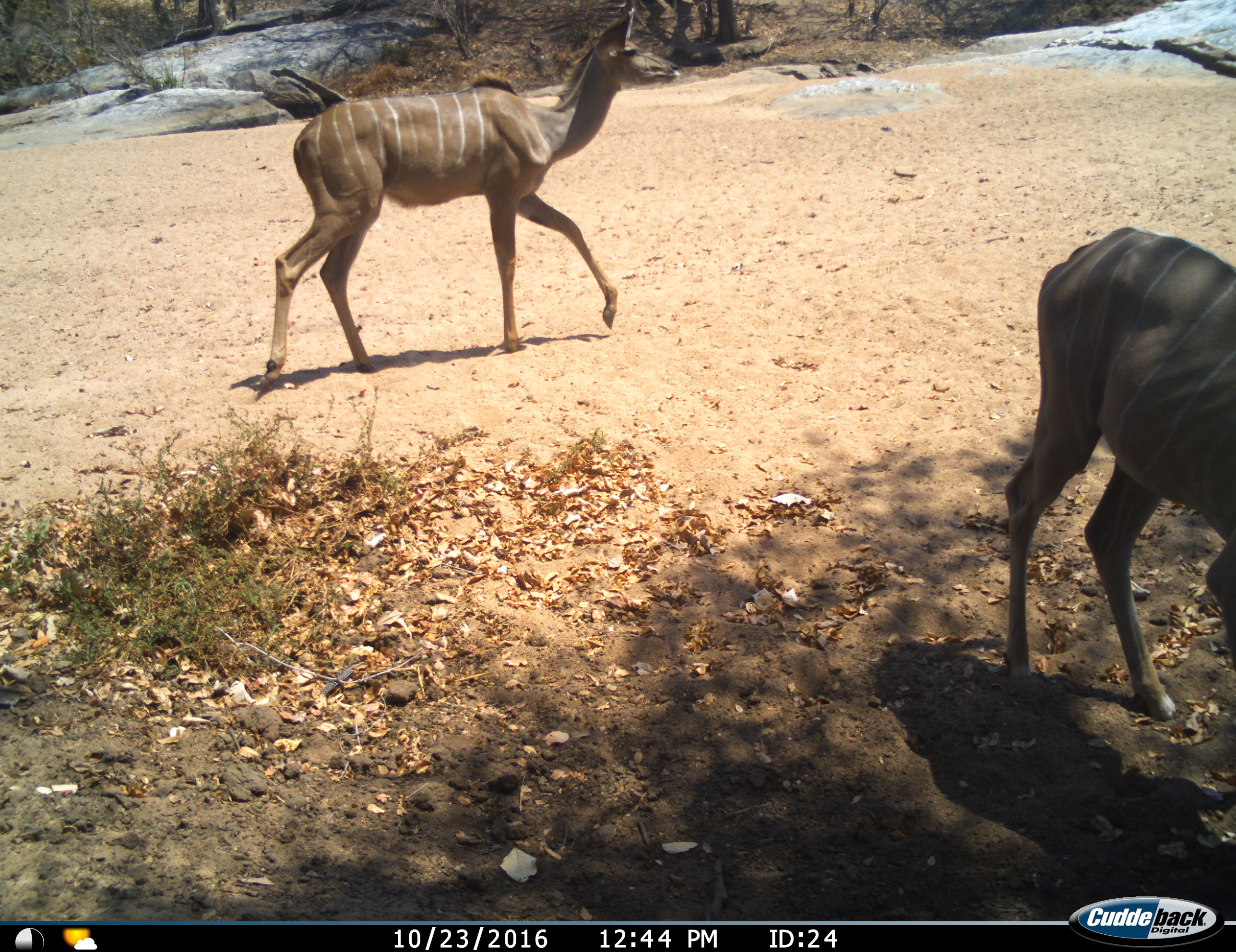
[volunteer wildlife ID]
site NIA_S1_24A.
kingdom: Animalia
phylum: Chordata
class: Mammalia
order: Artiodactyla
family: Bovidae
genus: Tragelaphus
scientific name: Tragelaphus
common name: kudu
Kudu (Tragelaphus), count 2. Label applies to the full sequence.